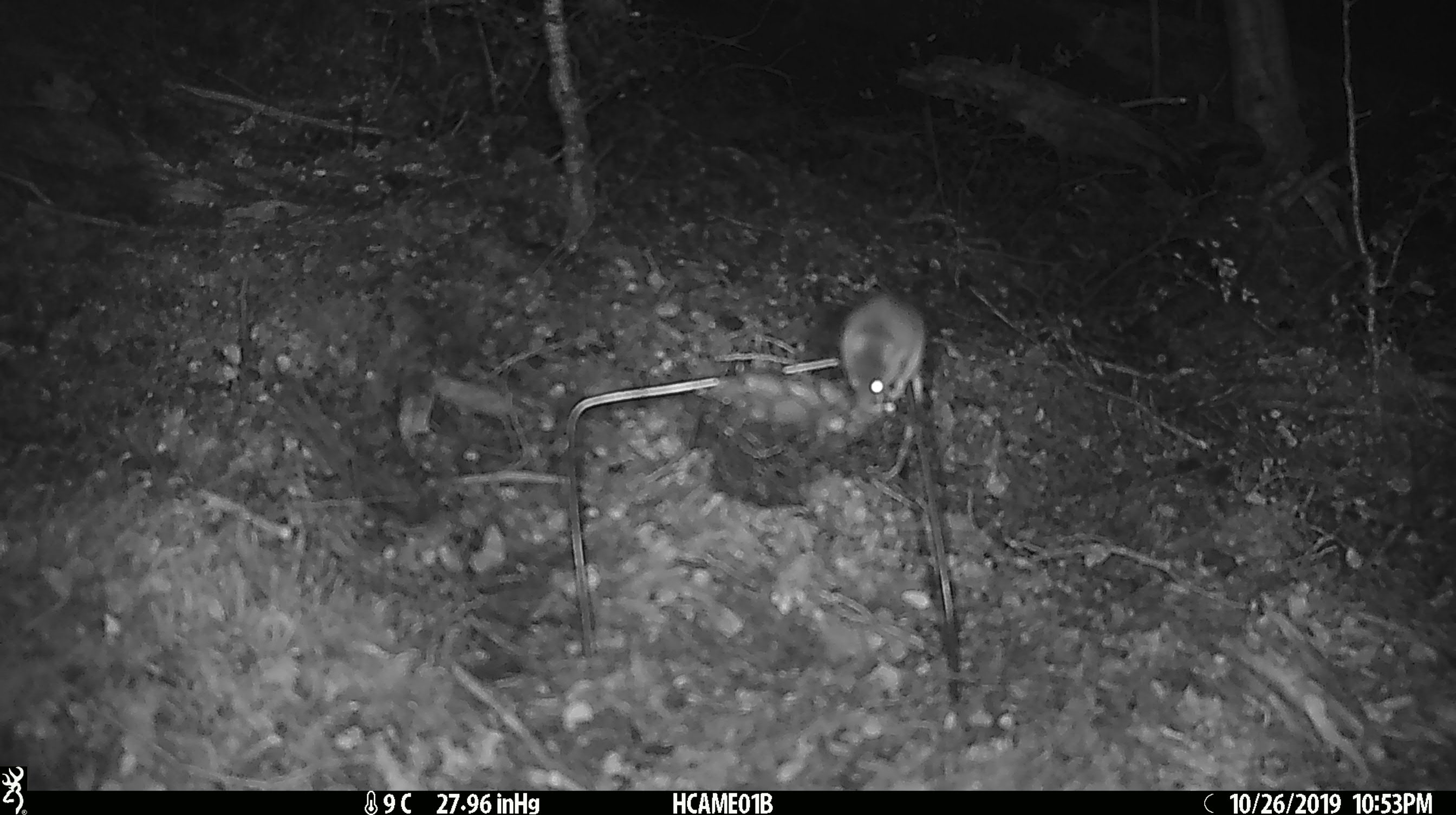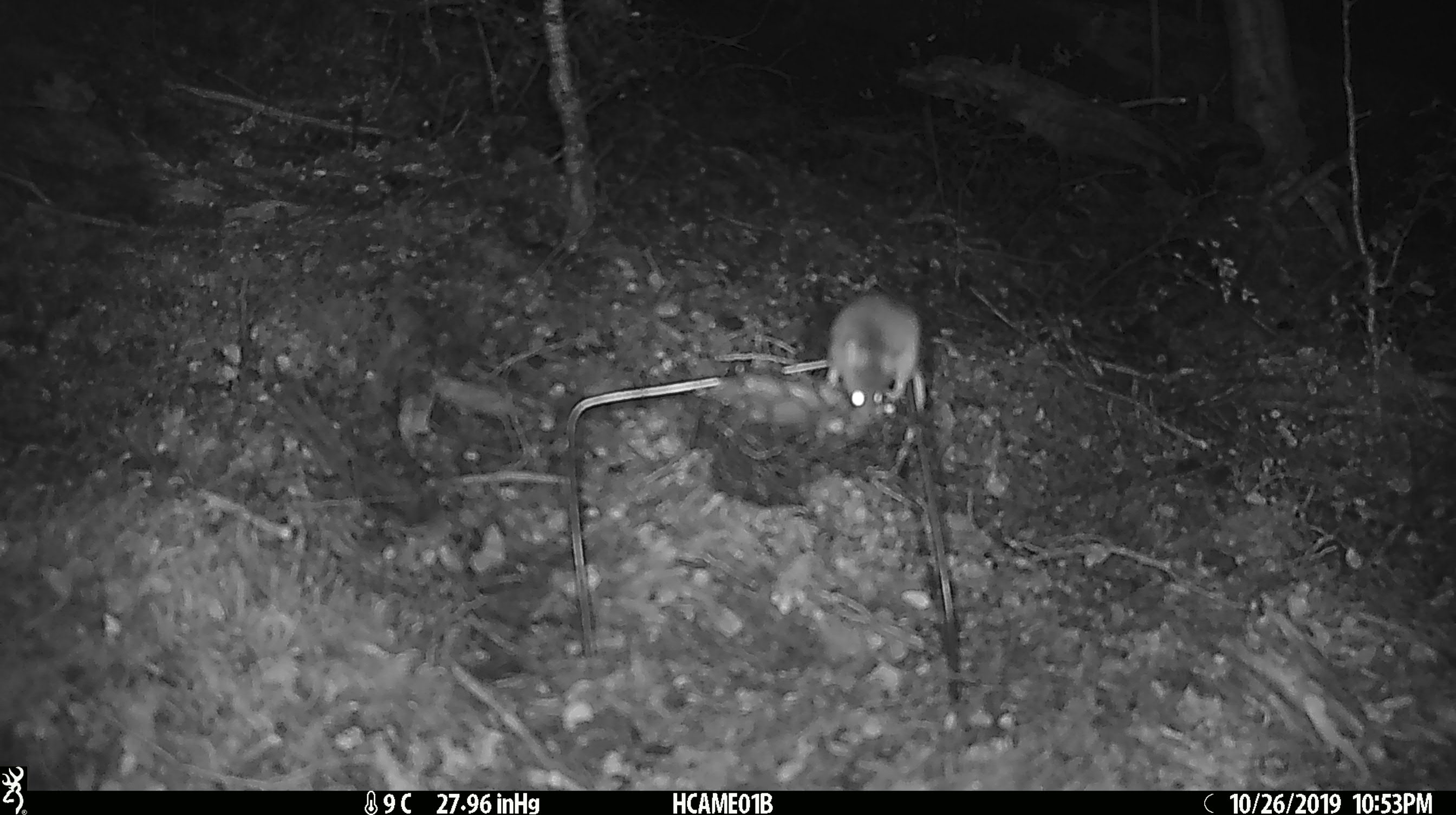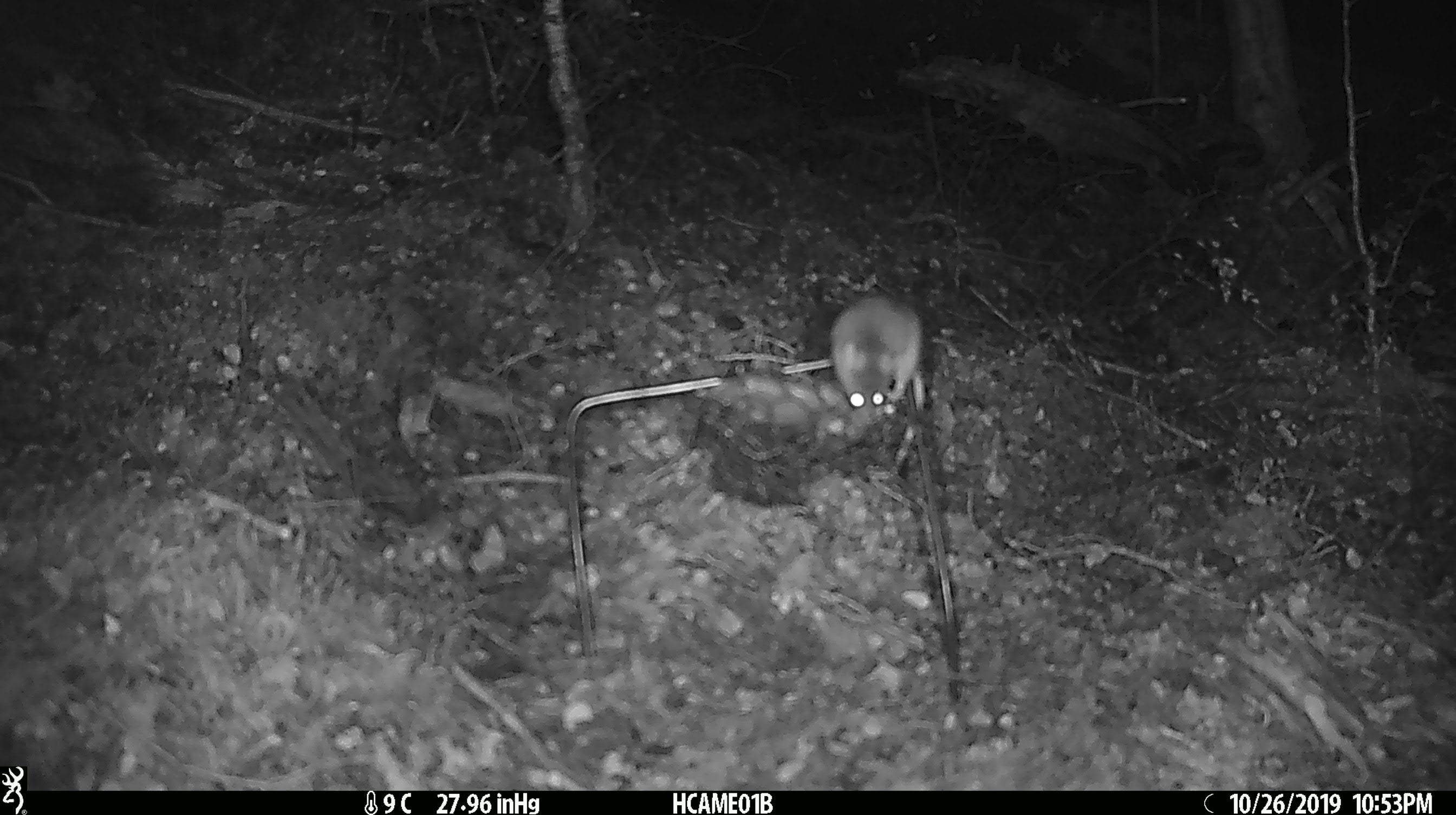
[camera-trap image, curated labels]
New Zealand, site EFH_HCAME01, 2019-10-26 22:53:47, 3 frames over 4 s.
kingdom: Animalia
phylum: Chordata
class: Mammalia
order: Rodentia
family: Muridae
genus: Mus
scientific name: Mus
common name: mouse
Mouse (Mus).